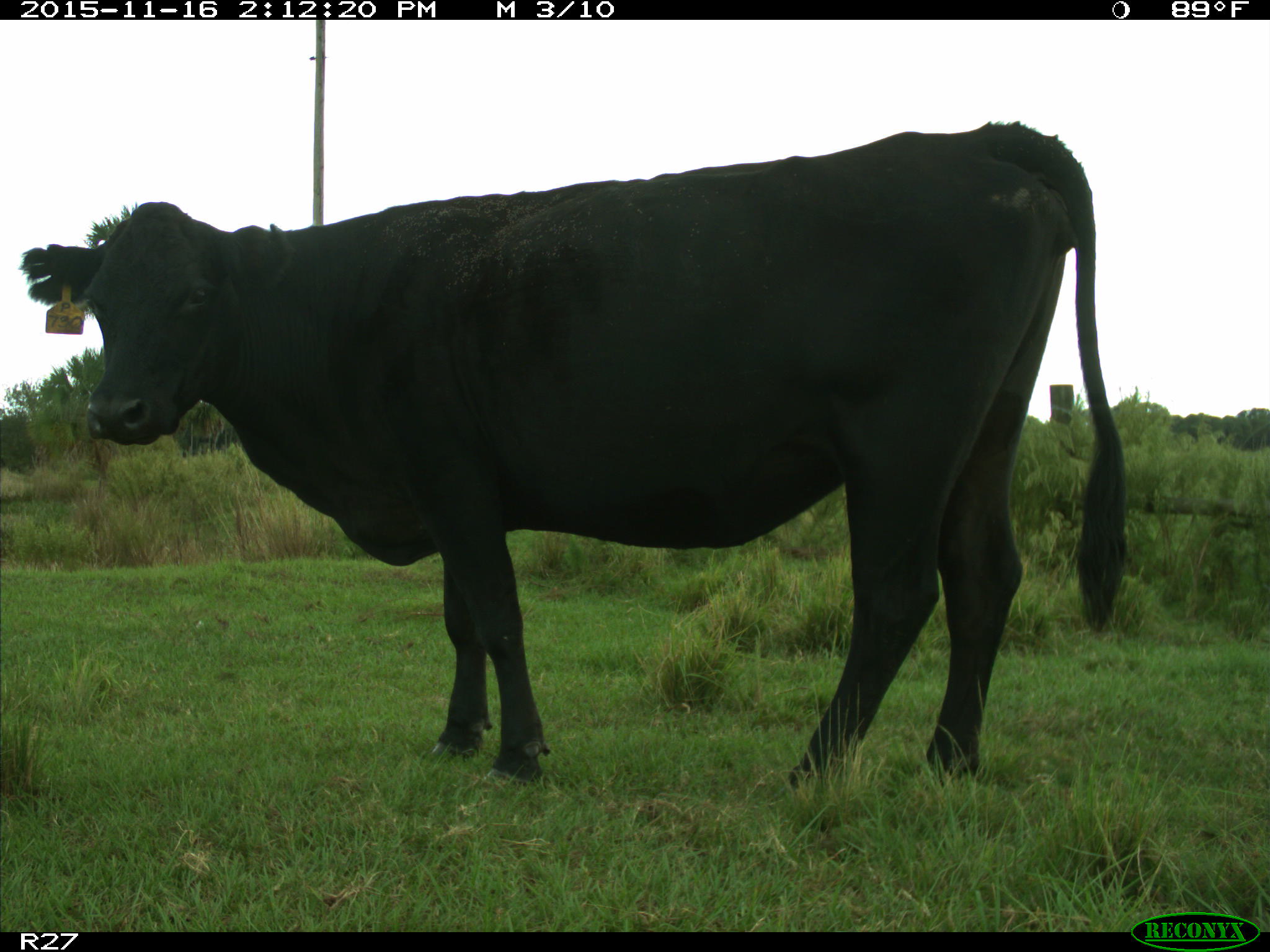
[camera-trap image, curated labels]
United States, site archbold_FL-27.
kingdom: Animalia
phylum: Chordata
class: Mammalia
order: Artiodactyla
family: Bovidae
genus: Bos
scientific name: Bos taurus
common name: domestic cow